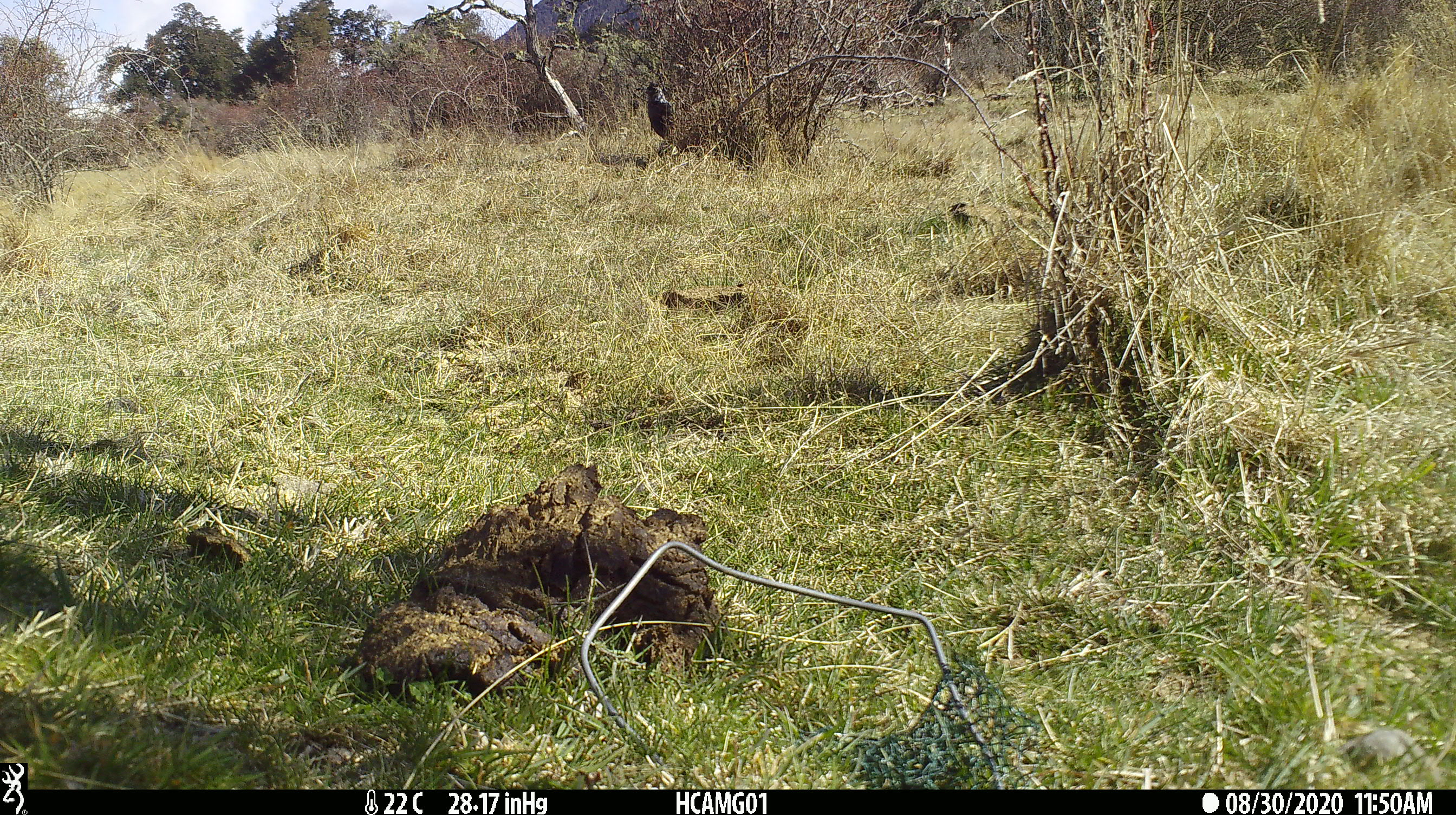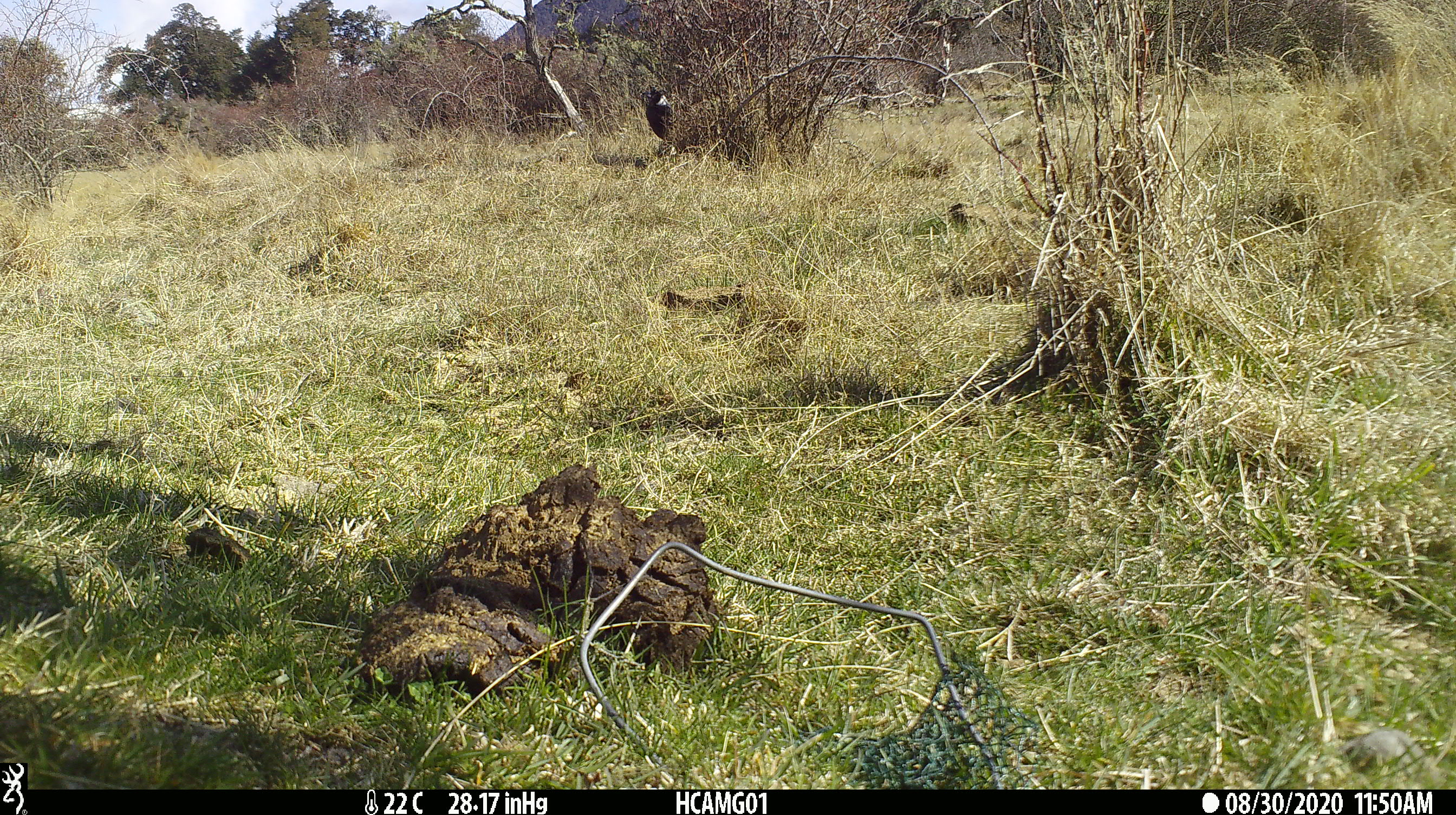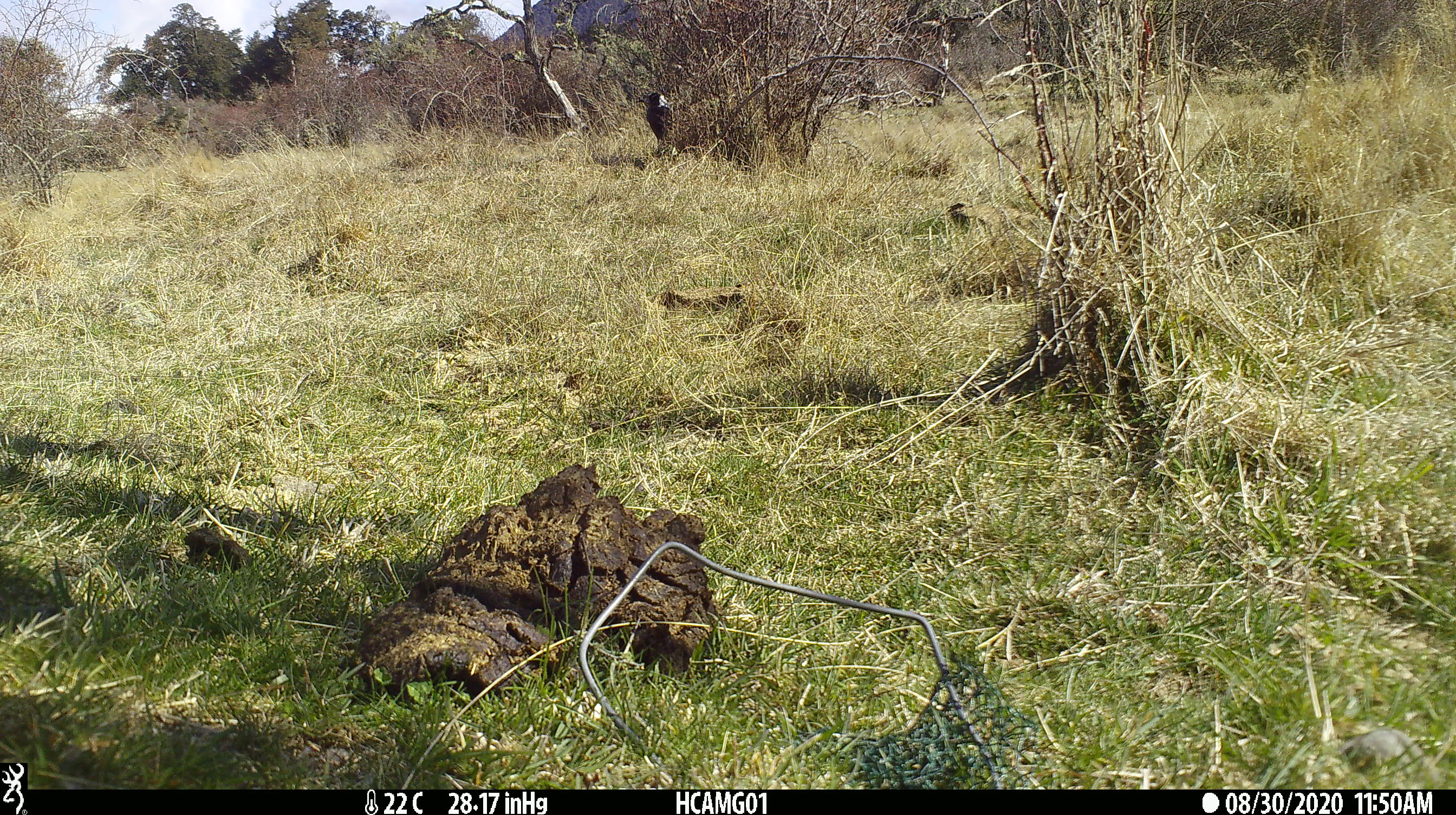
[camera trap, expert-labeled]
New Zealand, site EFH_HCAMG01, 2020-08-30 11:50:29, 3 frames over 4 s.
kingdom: Animalia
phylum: Chordata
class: Aves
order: Passeriformes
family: Artamidae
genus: Gymnorhina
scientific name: Gymnorhina tibicen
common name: australian magpie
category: magpie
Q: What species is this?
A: Magpie (australian magpie) (Gymnorhina tibicen).